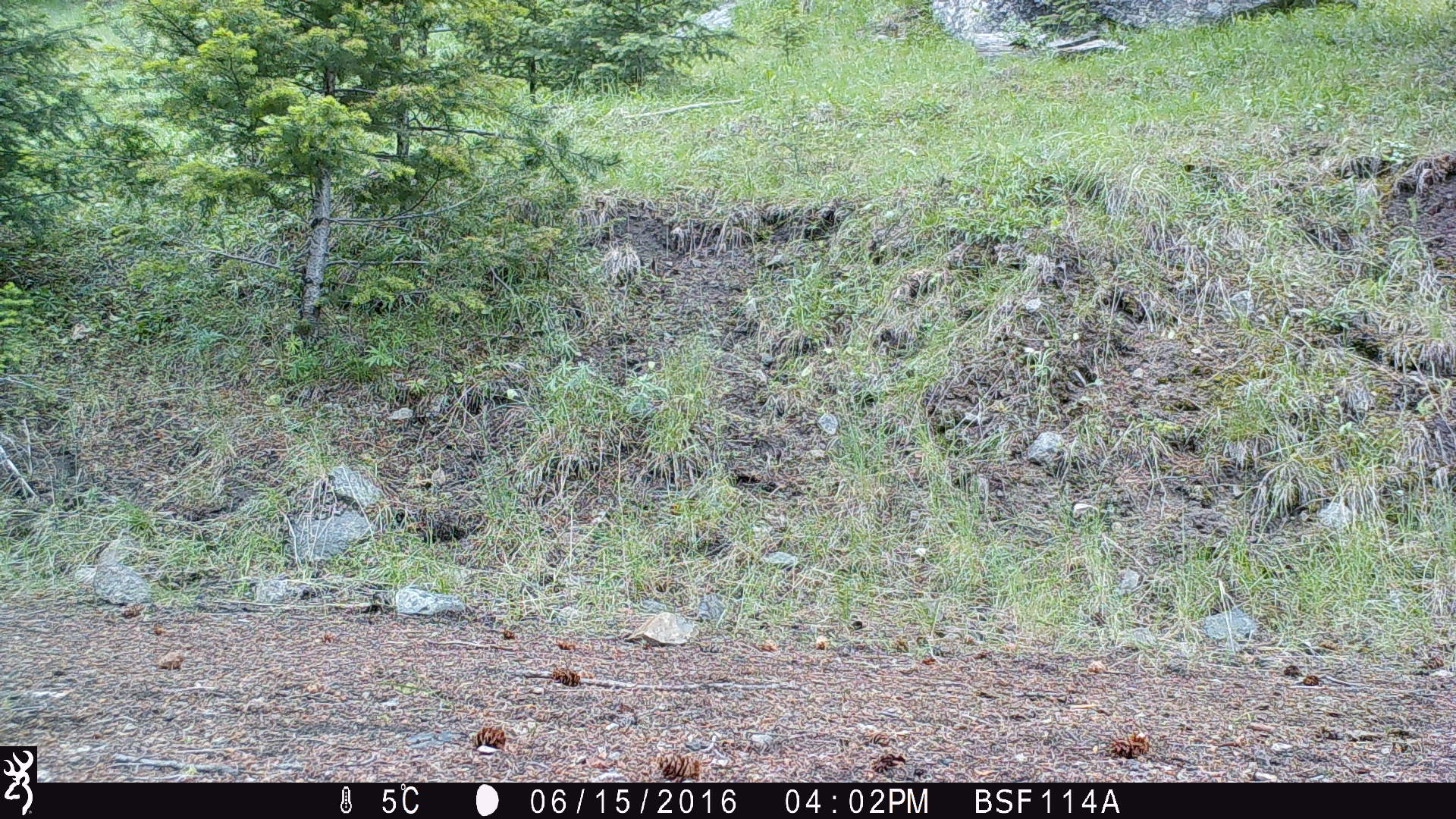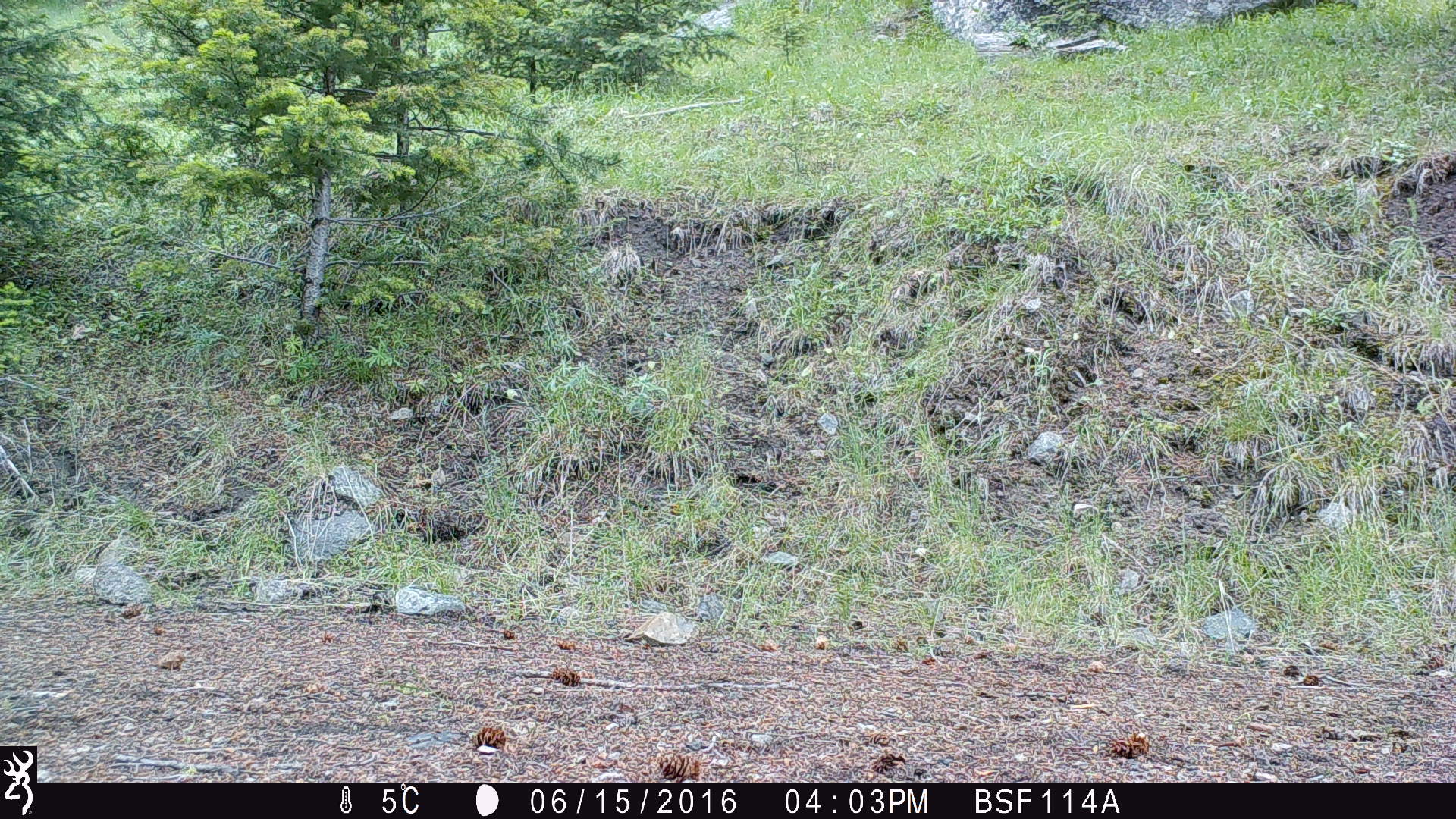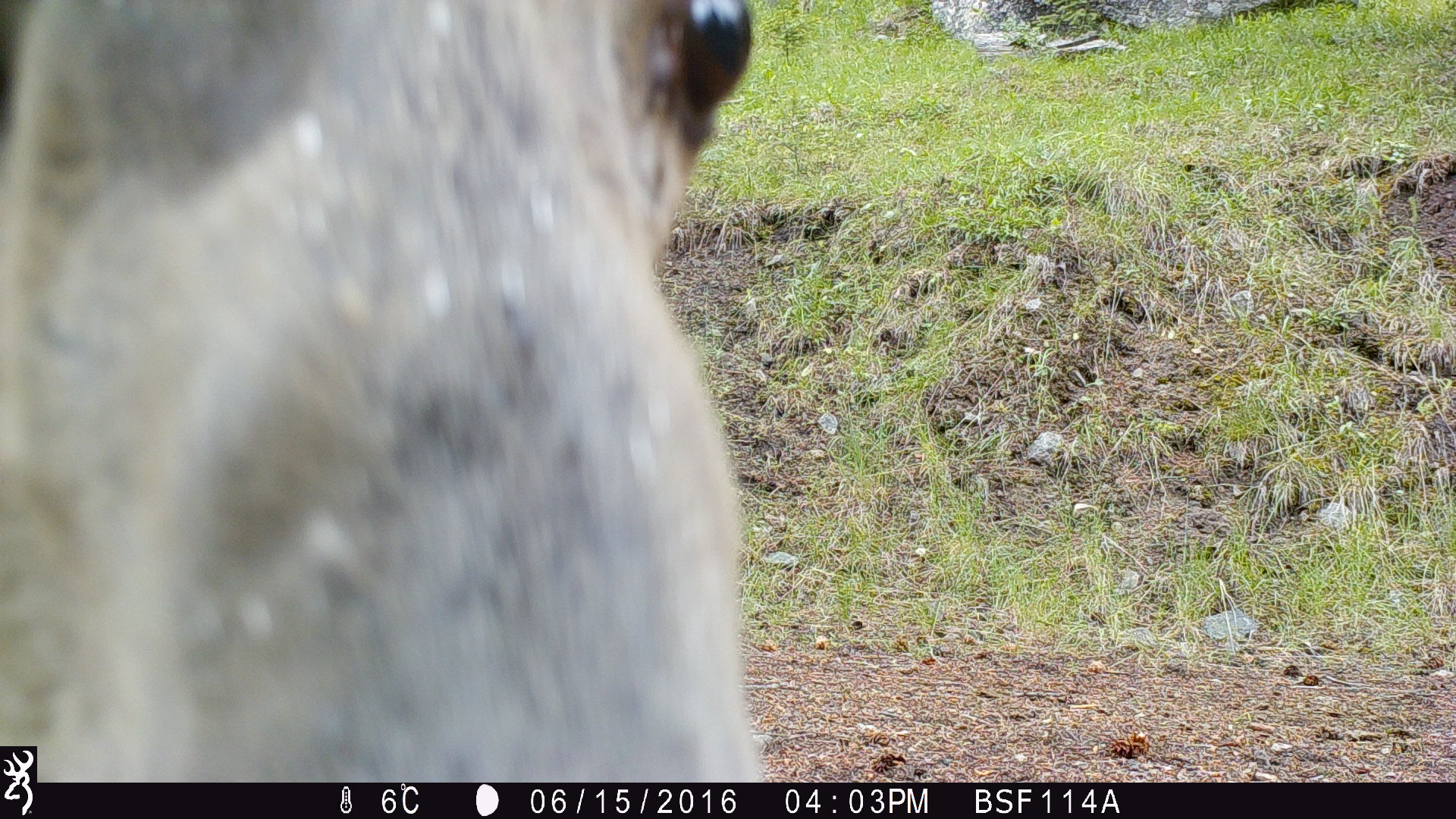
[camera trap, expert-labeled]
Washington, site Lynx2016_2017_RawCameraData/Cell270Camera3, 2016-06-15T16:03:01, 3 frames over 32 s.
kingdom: Animalia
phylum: Chordata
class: Mammalia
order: Artiodactyla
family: Cervidae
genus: Odocoileus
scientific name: Odocoileus hemionus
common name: mule deer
Odocoileus hemionus (mule deer). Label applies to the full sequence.